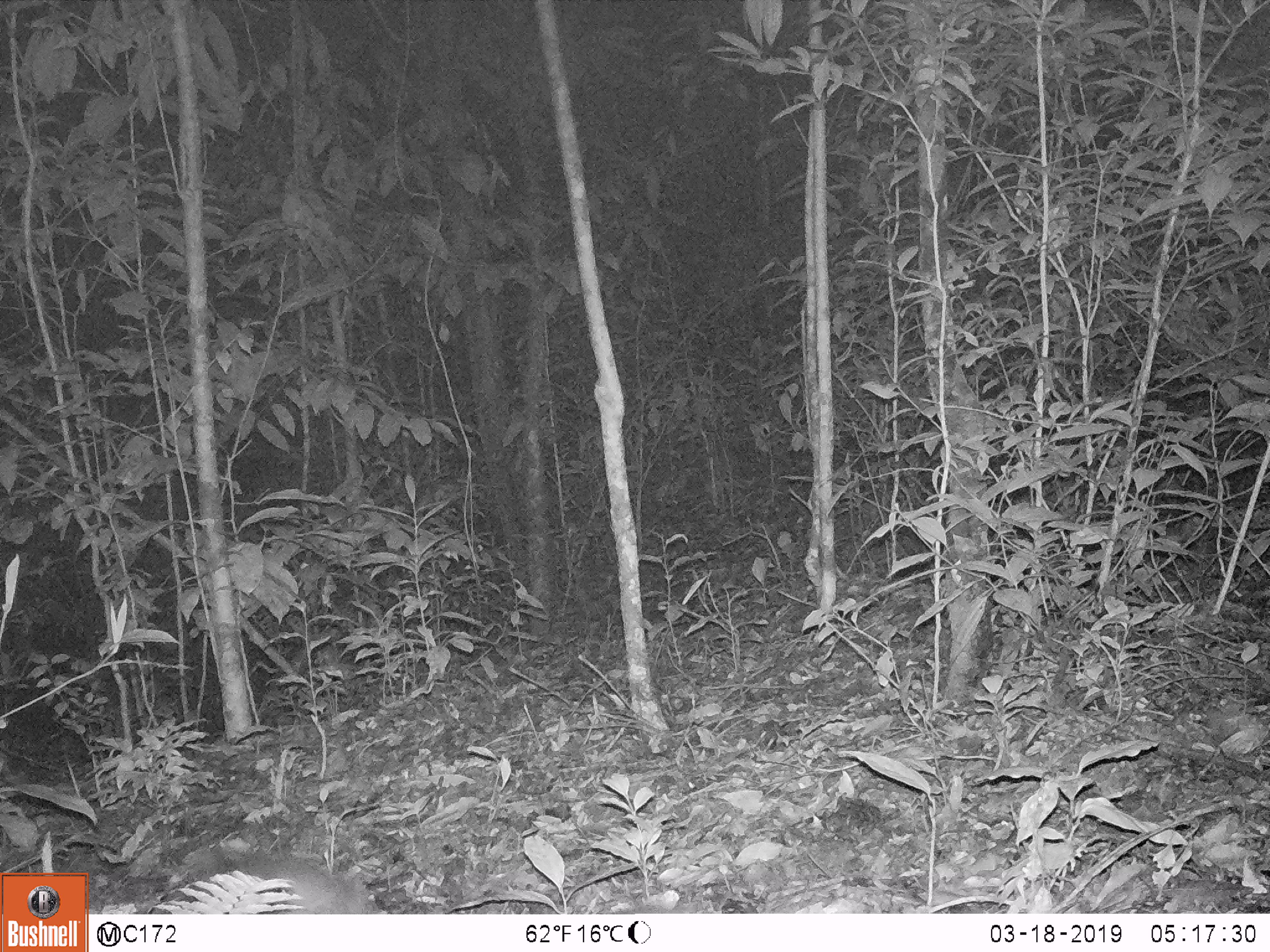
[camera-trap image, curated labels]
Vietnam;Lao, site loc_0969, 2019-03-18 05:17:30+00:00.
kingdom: Animalia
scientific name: Animalia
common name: animal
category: unidentified animal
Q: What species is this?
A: Unidentified animal (animal) (Animalia).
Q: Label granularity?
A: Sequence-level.